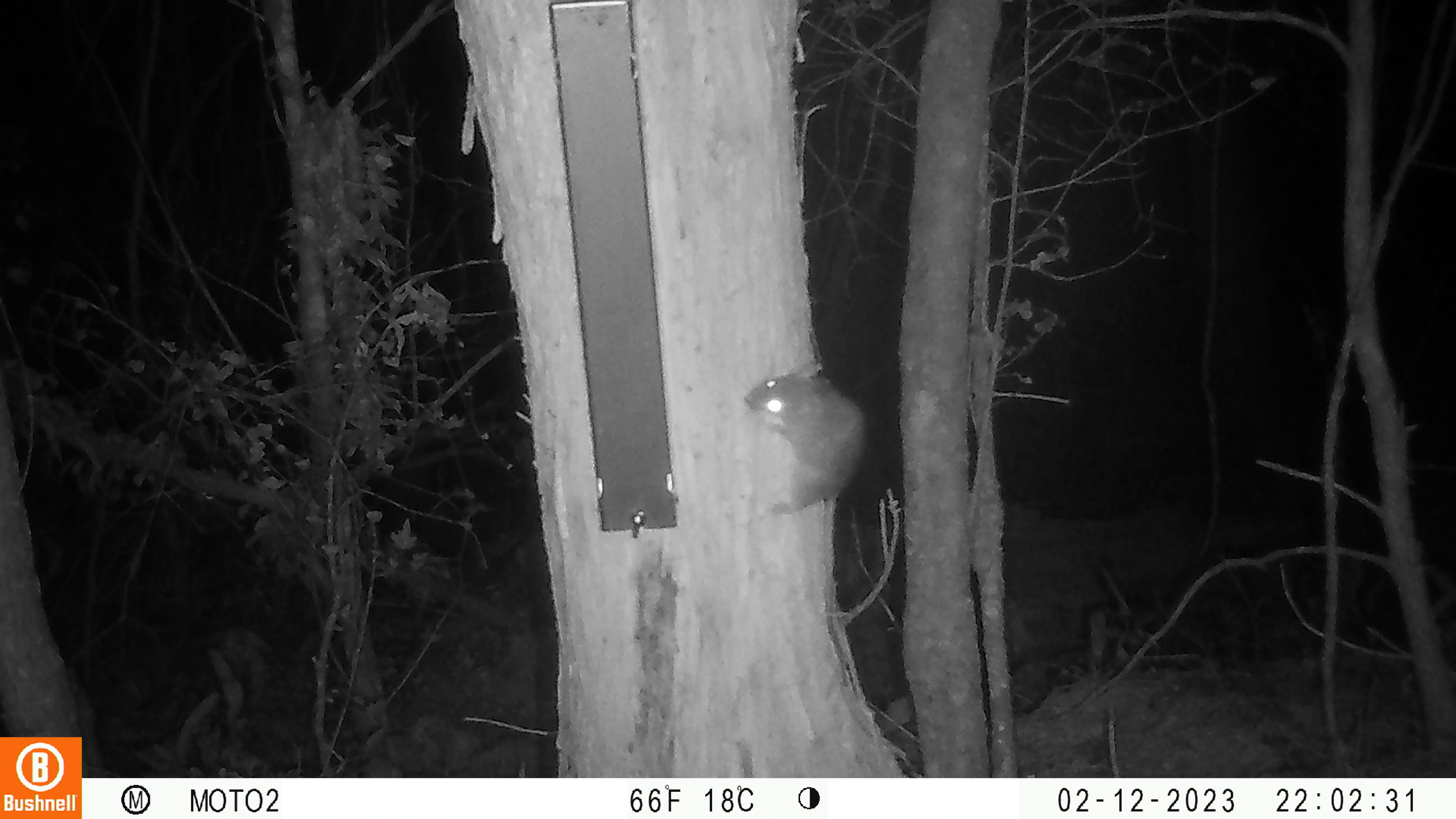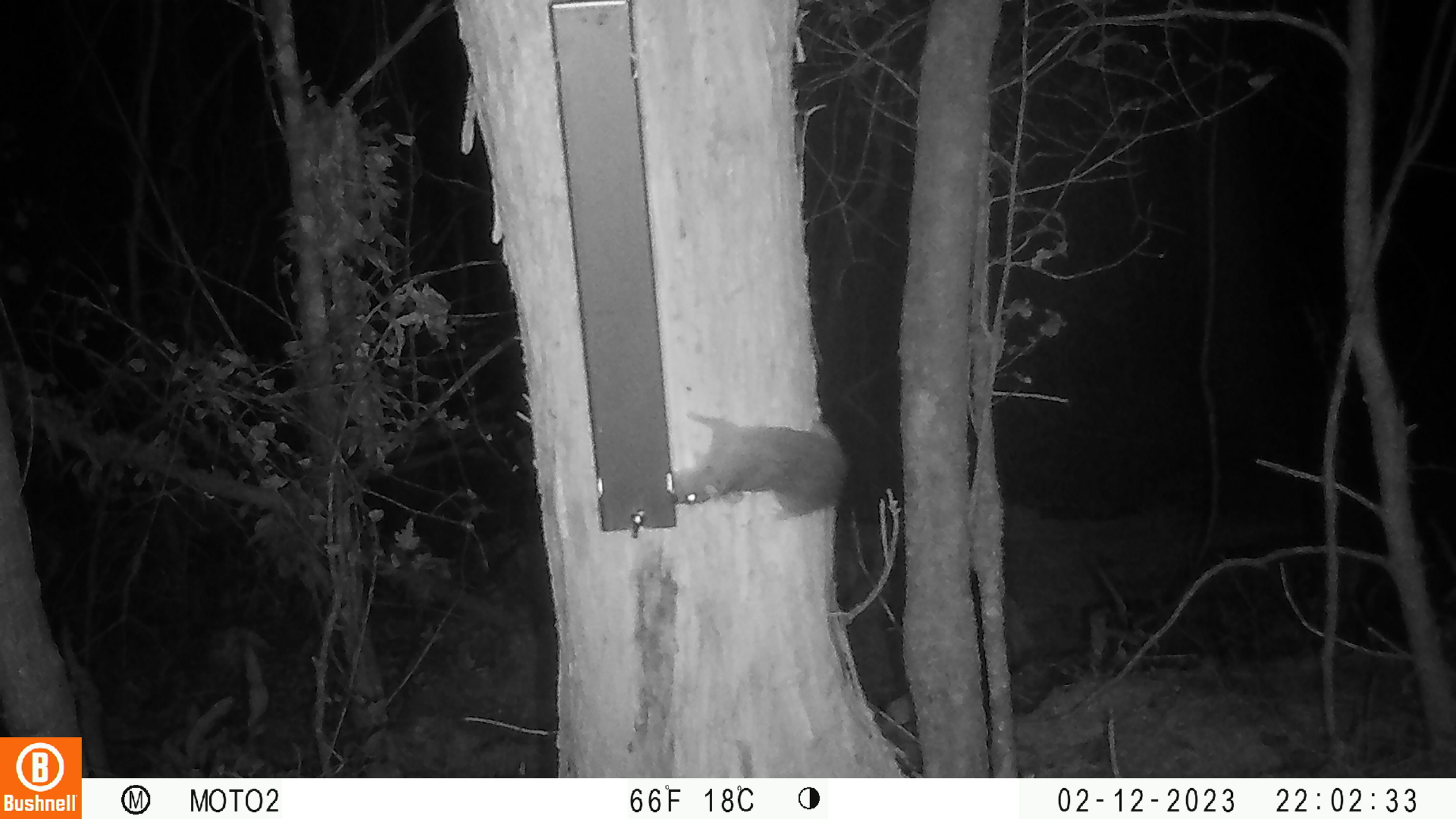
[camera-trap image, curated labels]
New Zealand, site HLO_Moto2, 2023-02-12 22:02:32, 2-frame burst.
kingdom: Animalia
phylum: Chordata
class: Mammalia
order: Rodentia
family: Muridae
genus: Rattus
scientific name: Rattus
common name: rat